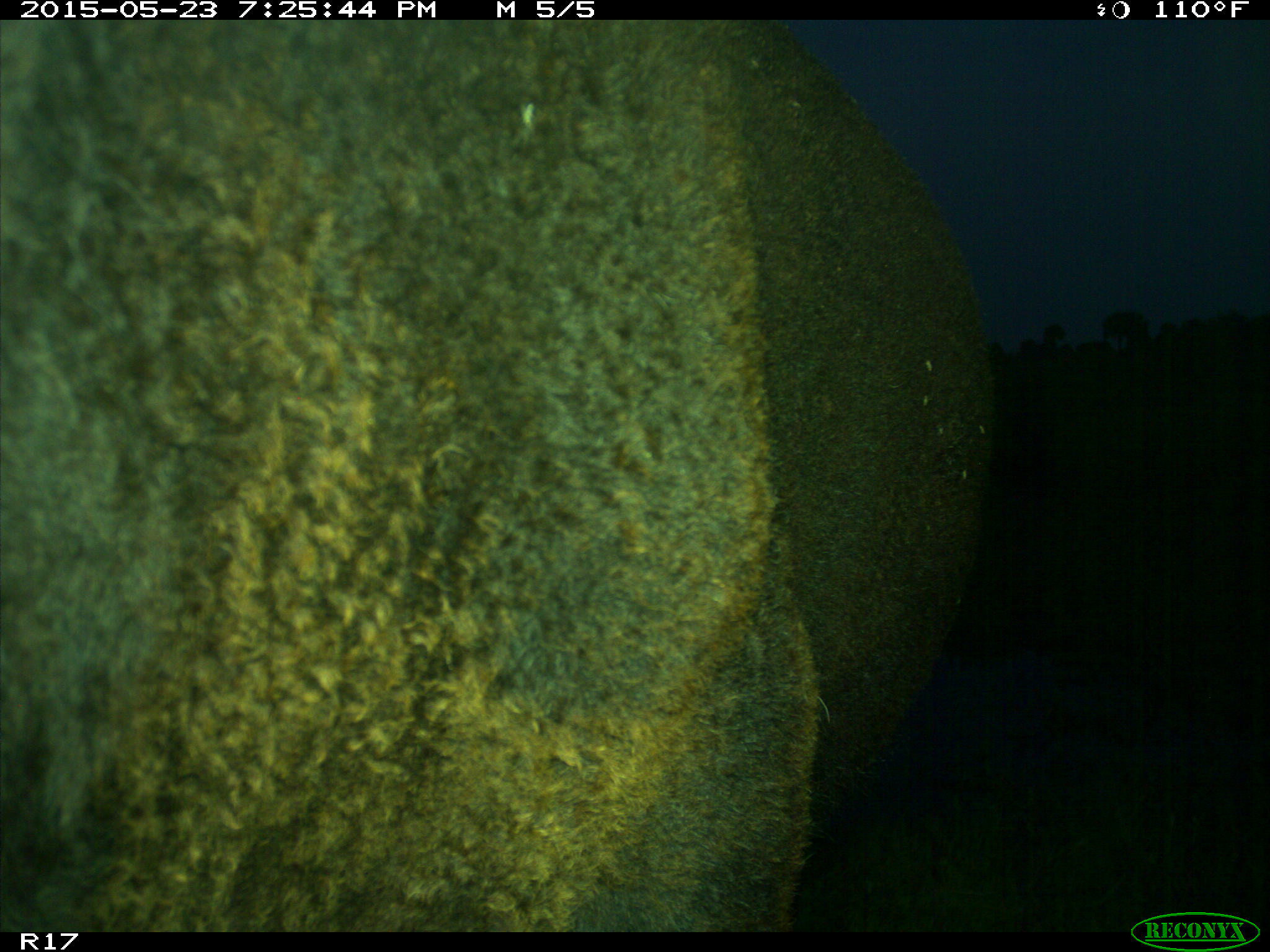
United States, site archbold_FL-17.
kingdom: Animalia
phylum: Chordata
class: Mammalia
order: Artiodactyla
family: Bovidae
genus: Bos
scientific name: Bos taurus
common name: domestic cow